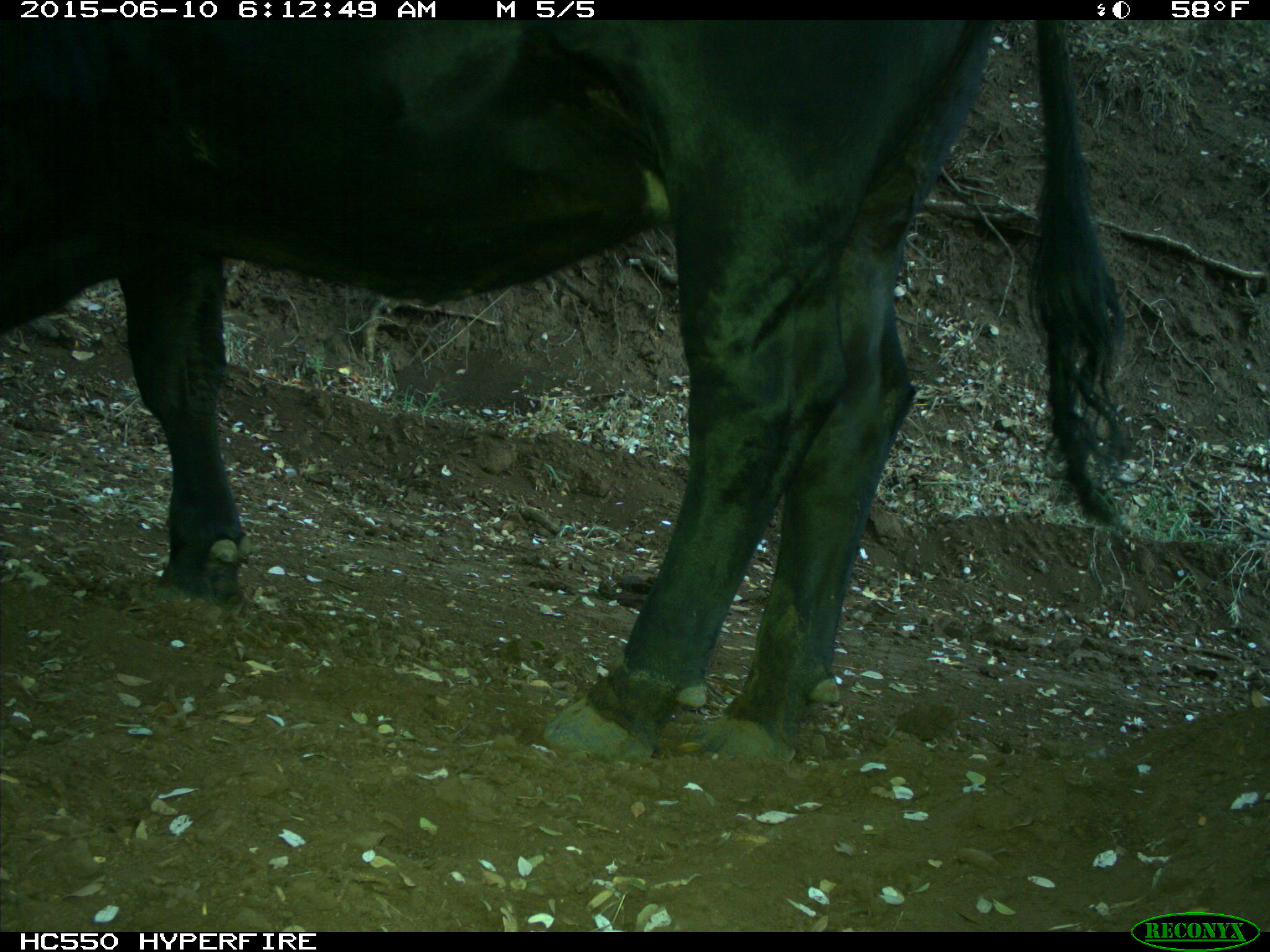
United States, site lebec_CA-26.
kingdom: Animalia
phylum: Chordata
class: Mammalia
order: Artiodactyla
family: Bovidae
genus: Bos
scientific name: Bos taurus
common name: domestic cow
Bos taurus (domestic cow).